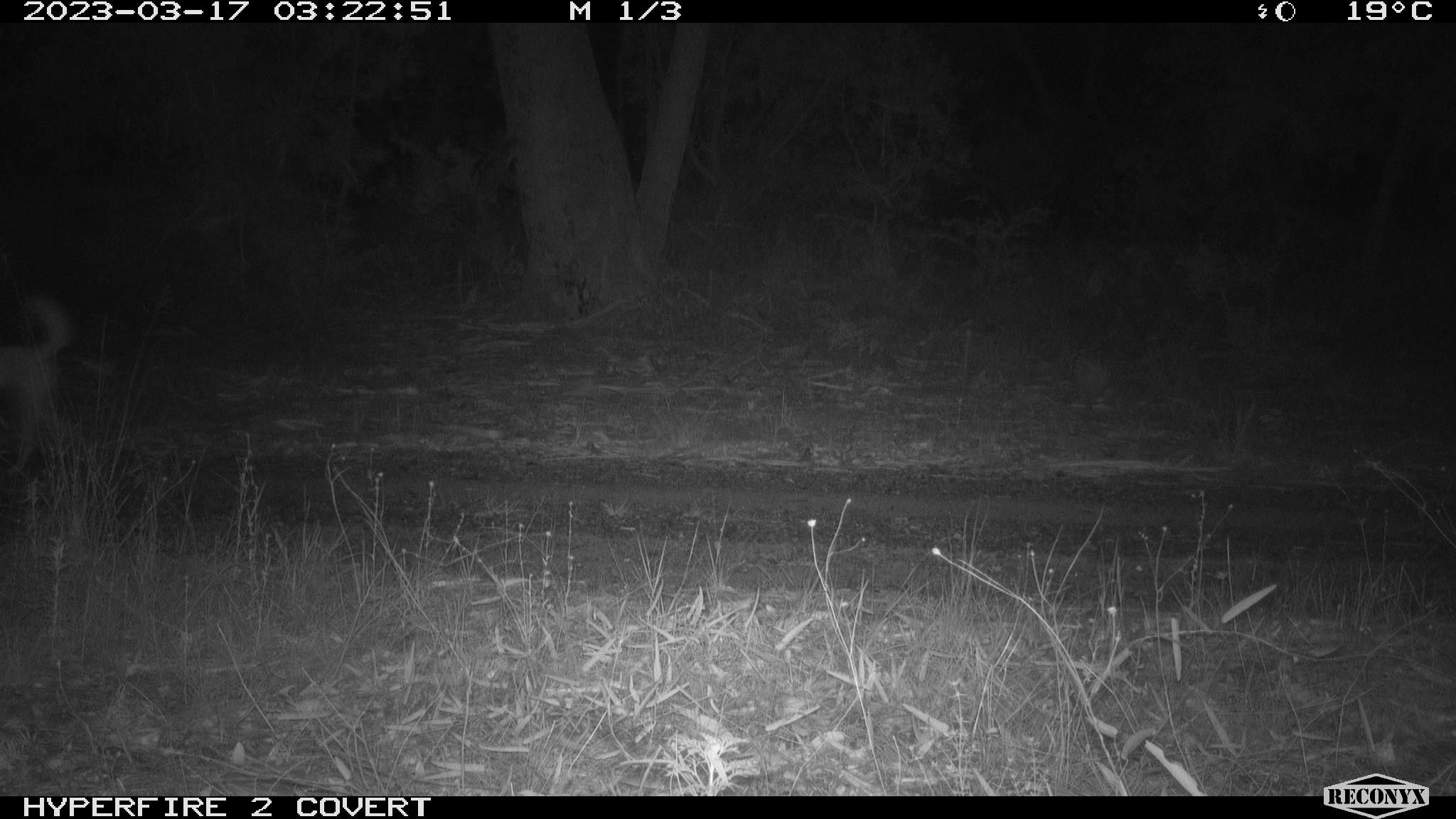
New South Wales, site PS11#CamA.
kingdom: Animalia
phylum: Chordata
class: Mammalia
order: Carnivora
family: Canidae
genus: Canis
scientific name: Canis familiaris dingo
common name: dingo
Dingo (Canis familiaris dingo).